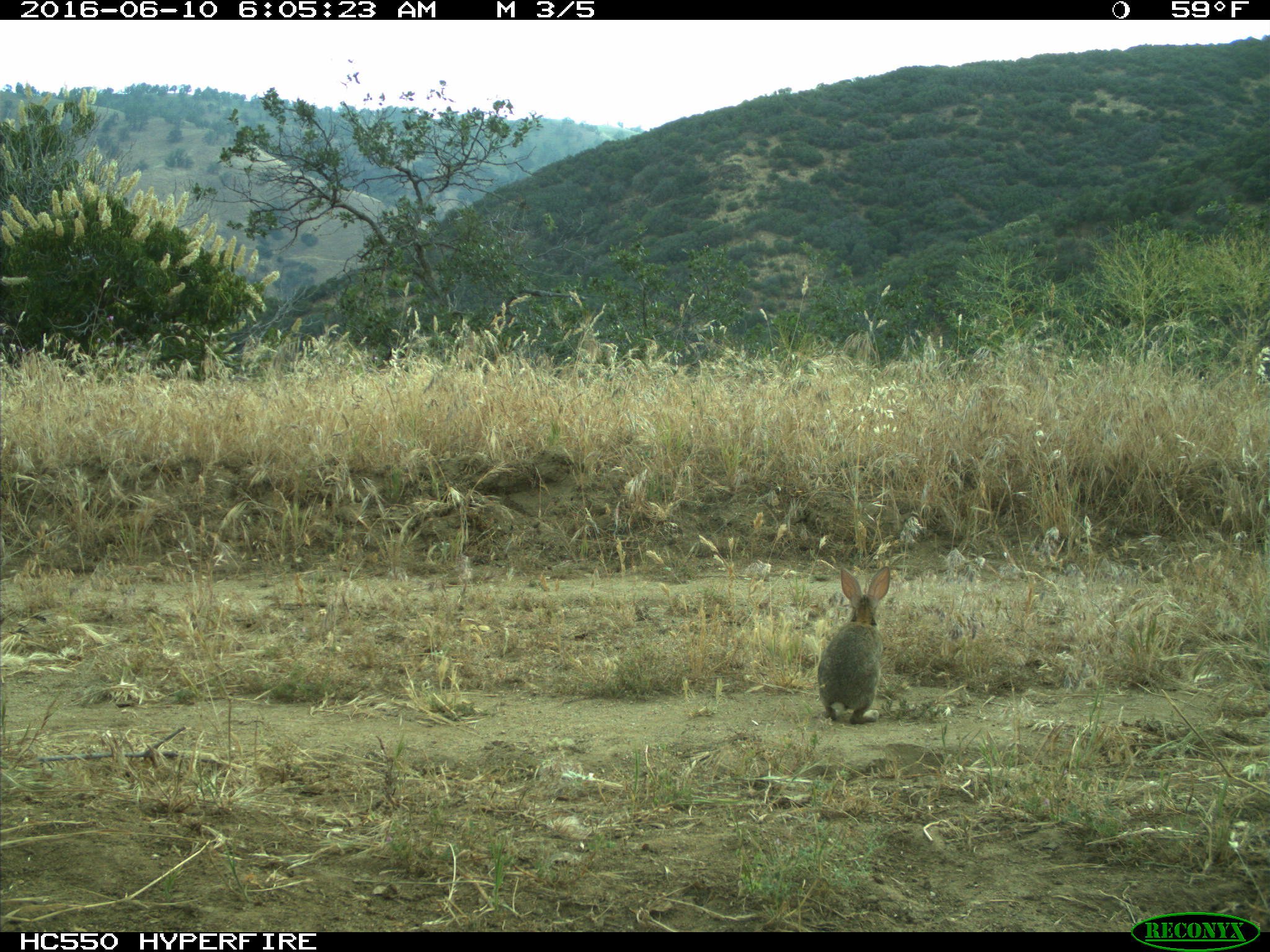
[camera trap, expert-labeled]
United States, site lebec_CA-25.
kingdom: Animalia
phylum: Chordata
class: Mammalia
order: Lagomorpha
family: Leporidae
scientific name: Leporidae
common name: rabbits and hares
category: unidentified rabbit